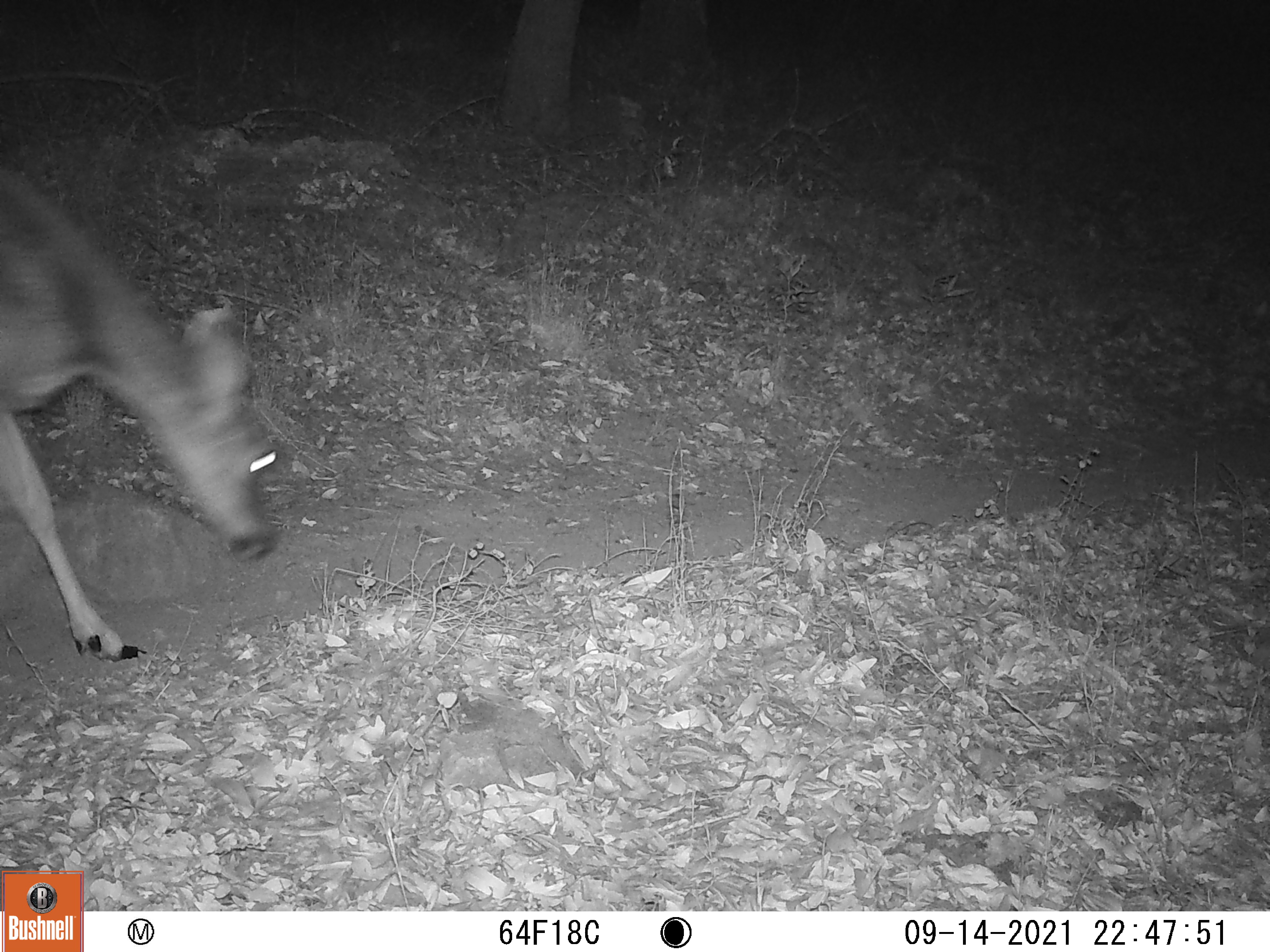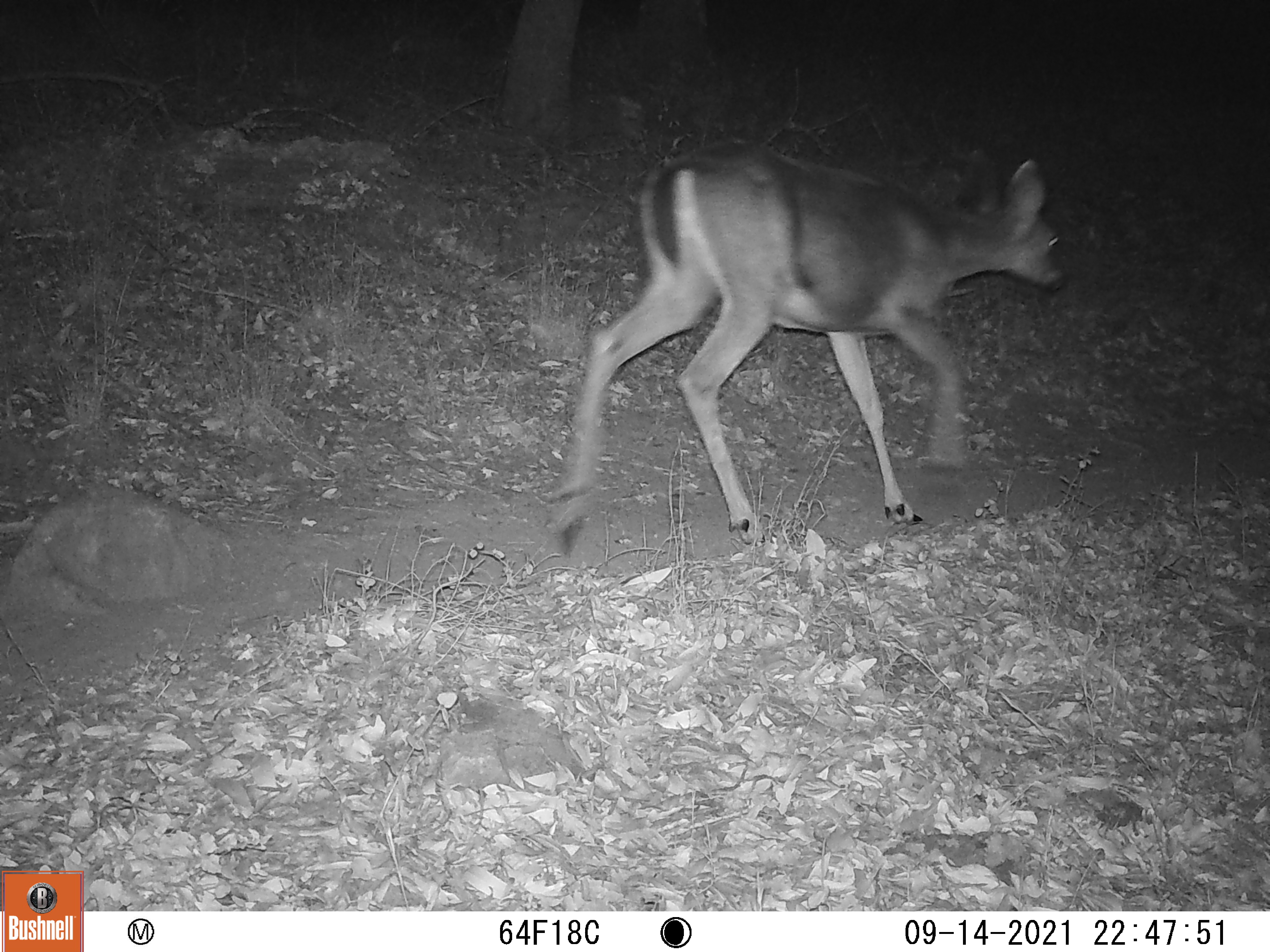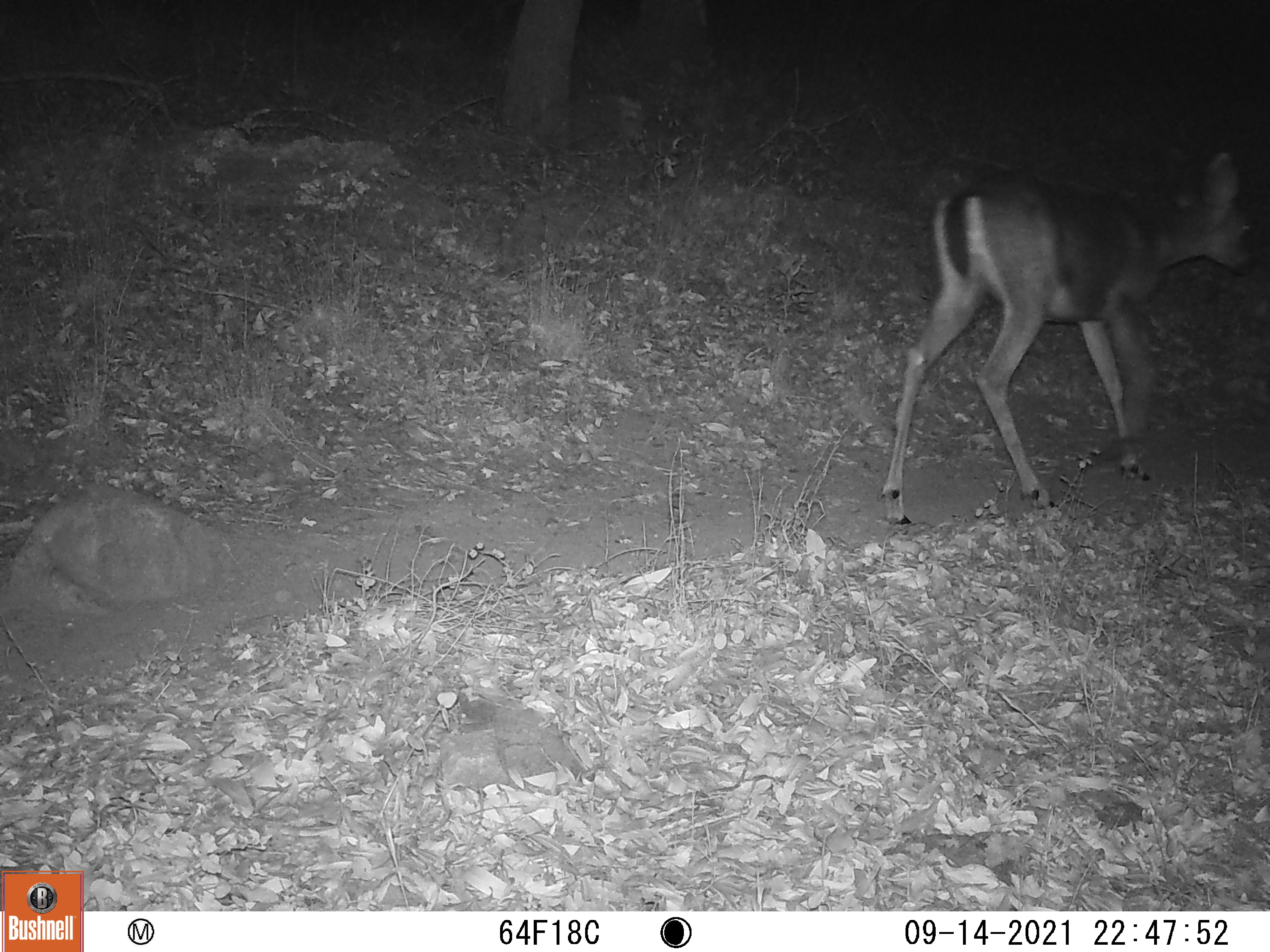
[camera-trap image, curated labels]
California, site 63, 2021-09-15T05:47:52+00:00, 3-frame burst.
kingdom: Animalia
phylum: Chordata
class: Mammalia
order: Artiodactyla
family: Cervidae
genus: Odocoileus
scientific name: Odocoileus hemionus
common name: mule deer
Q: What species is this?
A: Mule deer (Odocoileus hemionus).